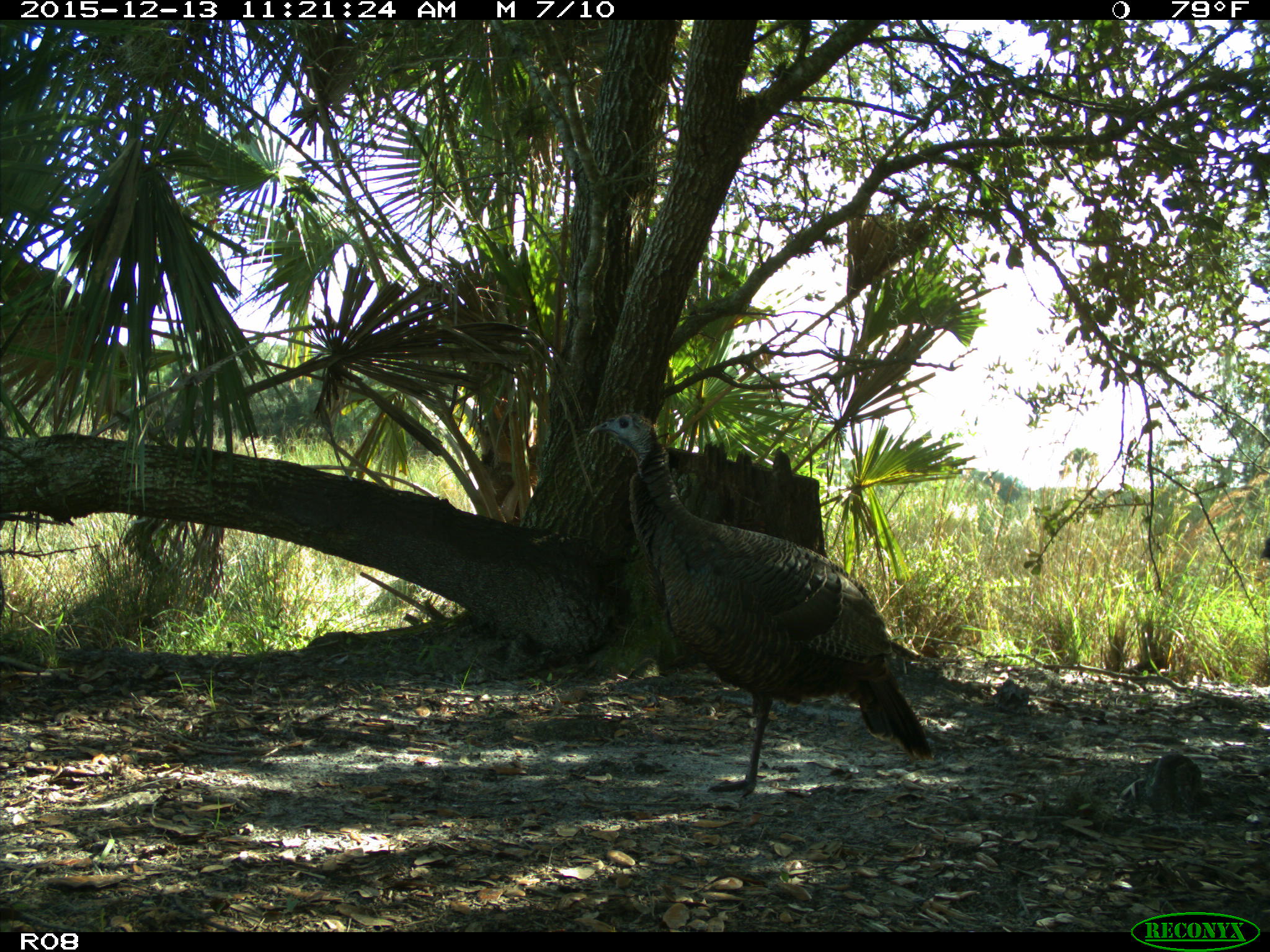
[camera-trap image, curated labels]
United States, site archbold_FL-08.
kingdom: Animalia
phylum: Chordata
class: Aves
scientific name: Aves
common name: birds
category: unidentified bird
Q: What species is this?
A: Unidentified bird (birds) (Aves).